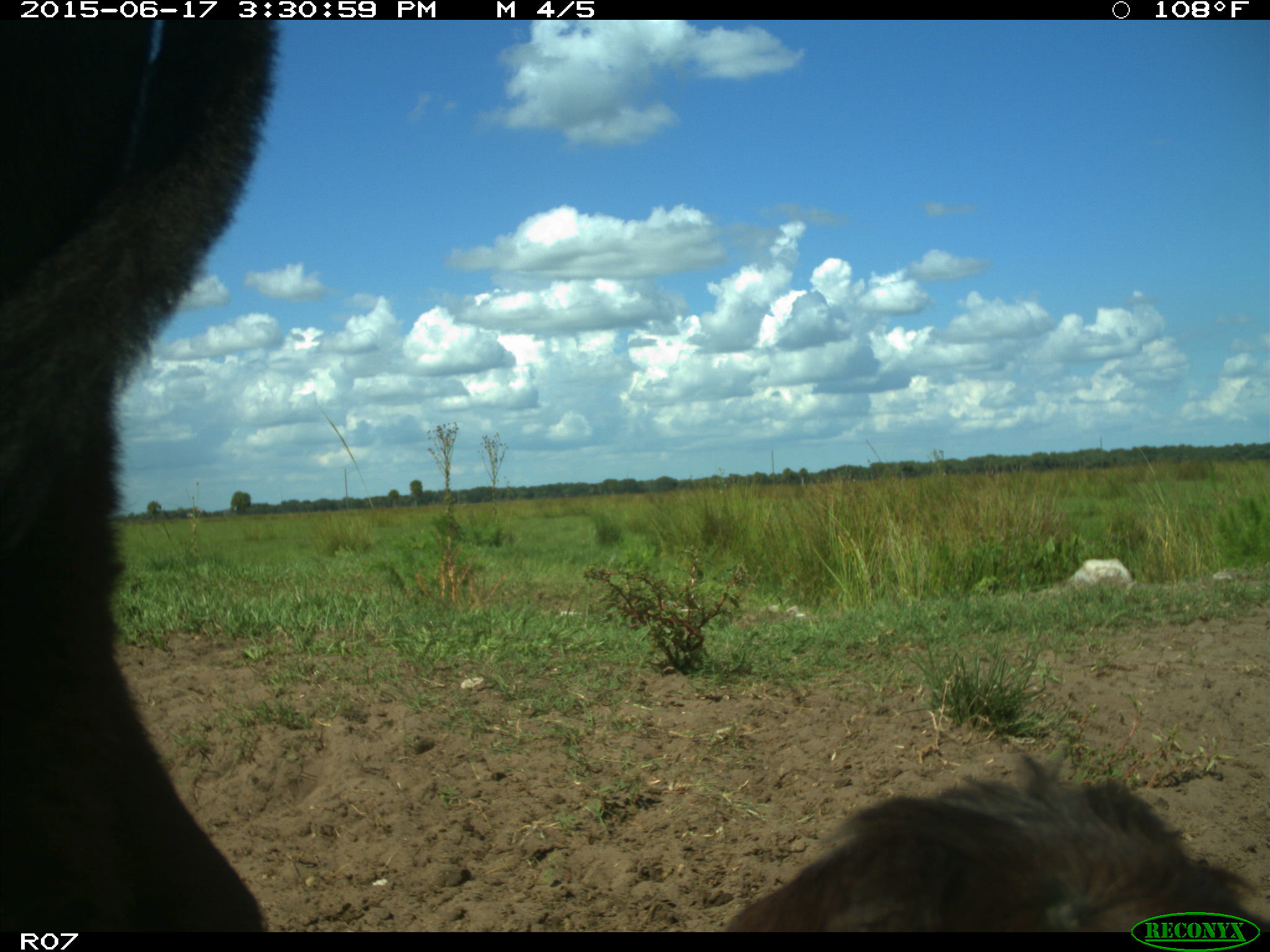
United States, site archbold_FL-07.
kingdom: Animalia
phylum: Chordata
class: Mammalia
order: Artiodactyla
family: Bovidae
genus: Bos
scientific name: Bos taurus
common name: domestic cow